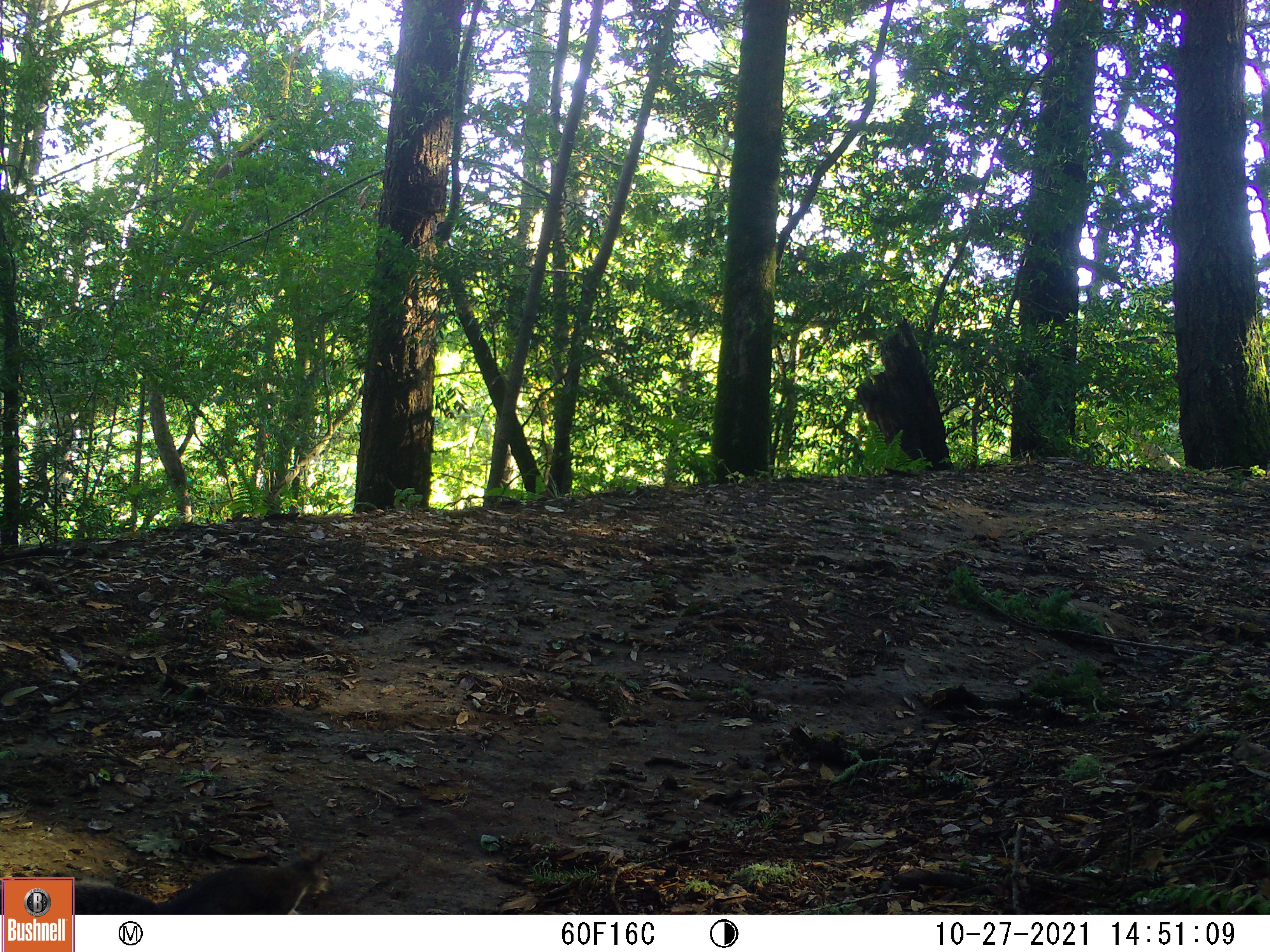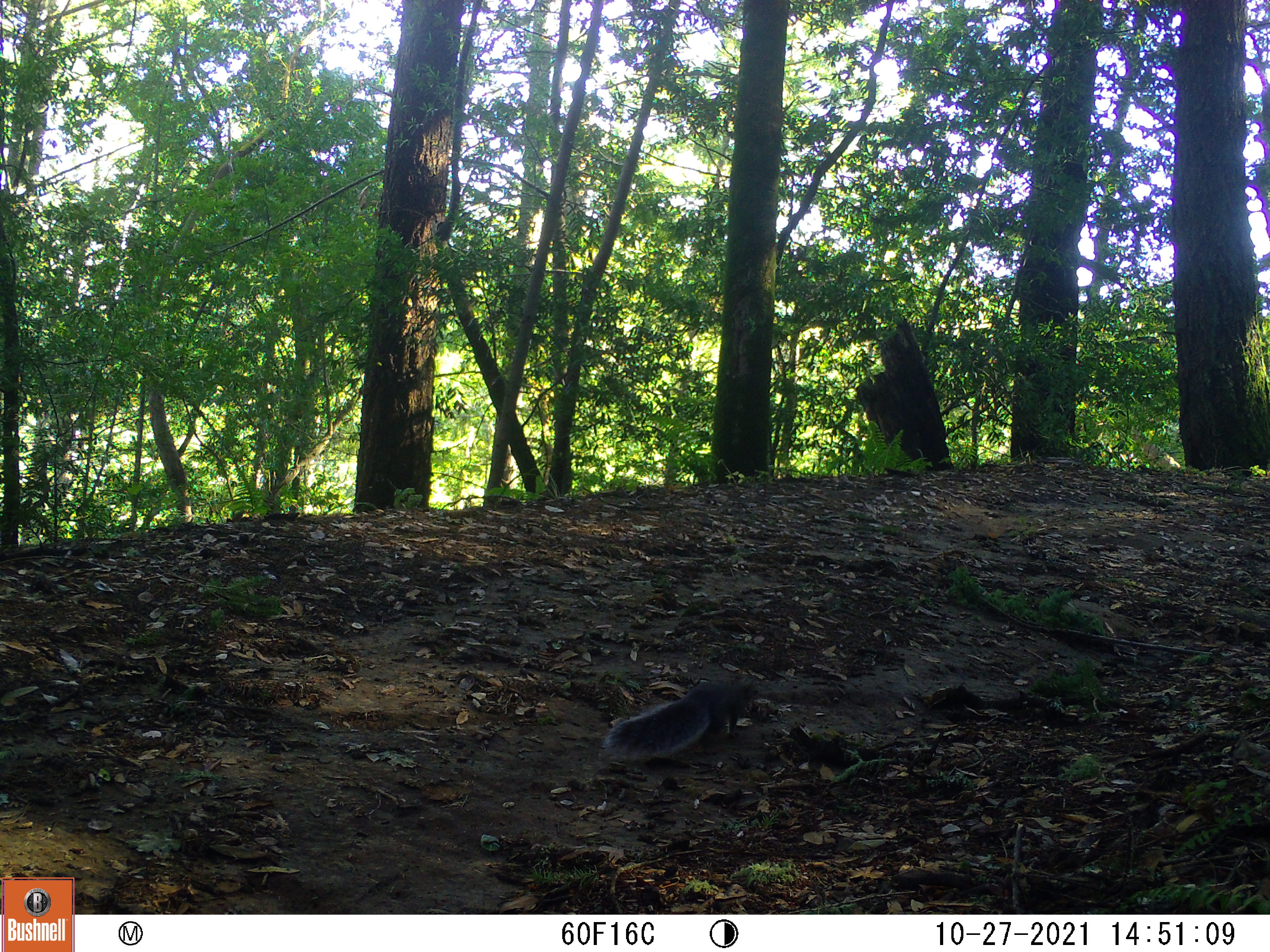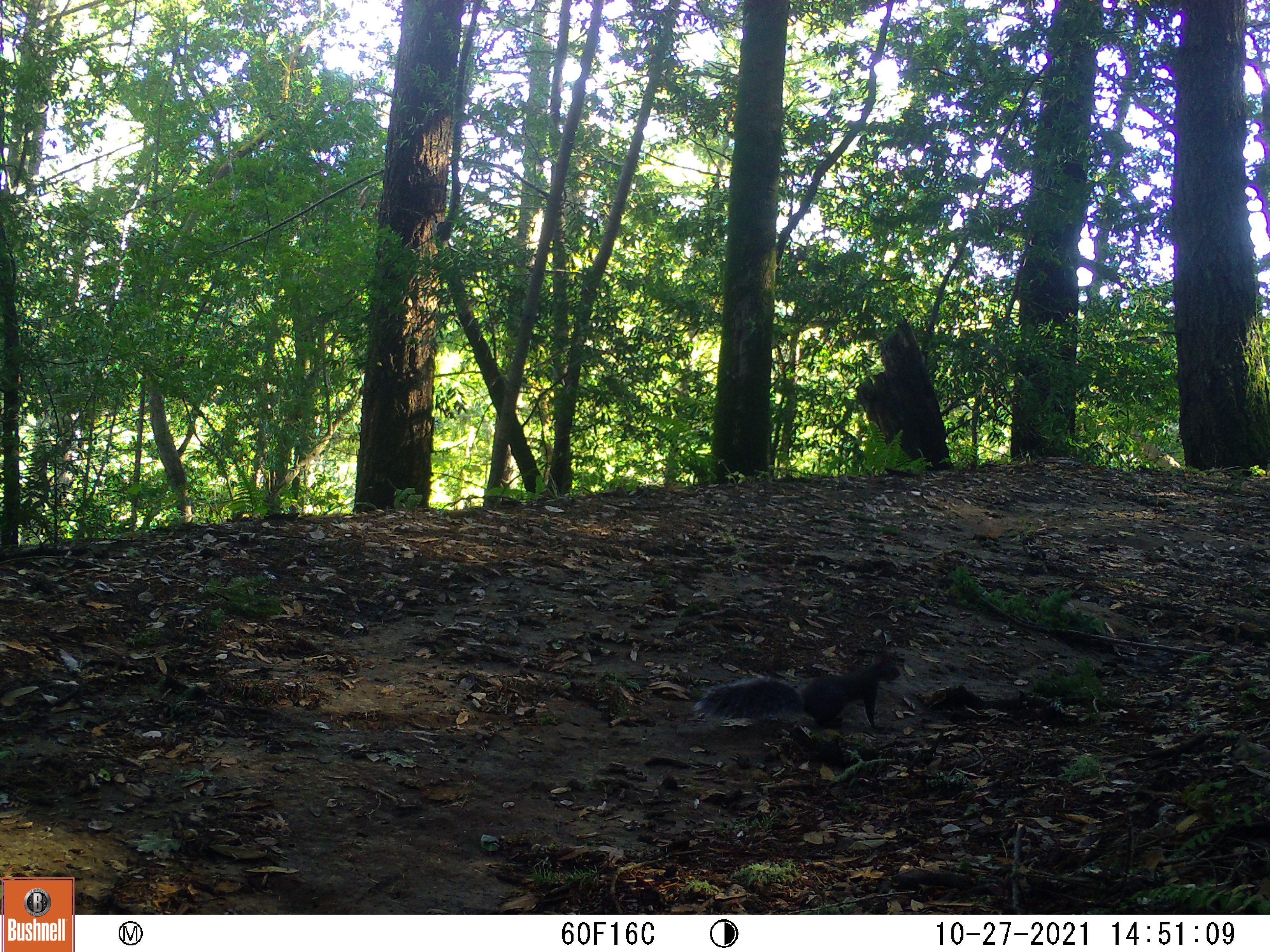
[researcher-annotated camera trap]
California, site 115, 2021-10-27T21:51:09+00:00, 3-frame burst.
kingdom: Animalia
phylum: Chordata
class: Mammalia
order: Rodentia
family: Sciuridae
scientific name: Sciuridae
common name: squirrel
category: unknown squirrel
Unknown squirrel (squirrel) (Sciuridae).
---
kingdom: Animalia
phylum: Chordata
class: Mammalia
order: Rodentia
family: Sciuridae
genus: Sciurus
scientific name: Sciurus griseus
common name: western gray squirrel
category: western grey squirrel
Western grey squirrel (western gray squirrel) (Sciurus griseus).